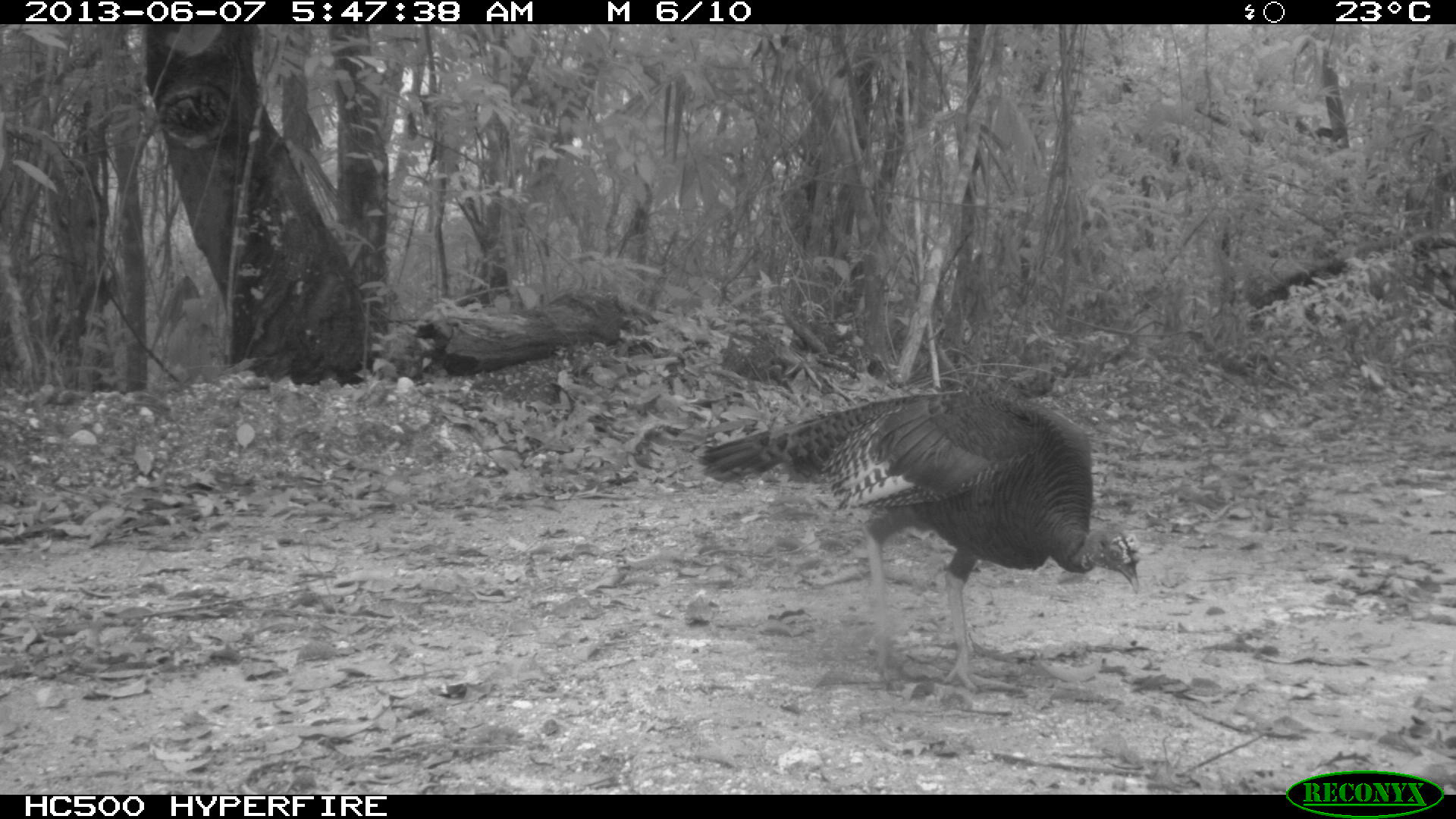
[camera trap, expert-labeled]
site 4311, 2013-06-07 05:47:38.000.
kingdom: Animalia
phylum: Chordata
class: Aves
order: Galliformes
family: Phasianidae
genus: Meleagris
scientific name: Meleagris ocellata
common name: ocellated turkey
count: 2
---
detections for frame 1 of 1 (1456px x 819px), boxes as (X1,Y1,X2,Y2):
meleagris ocellata: (695,388,1140,699)